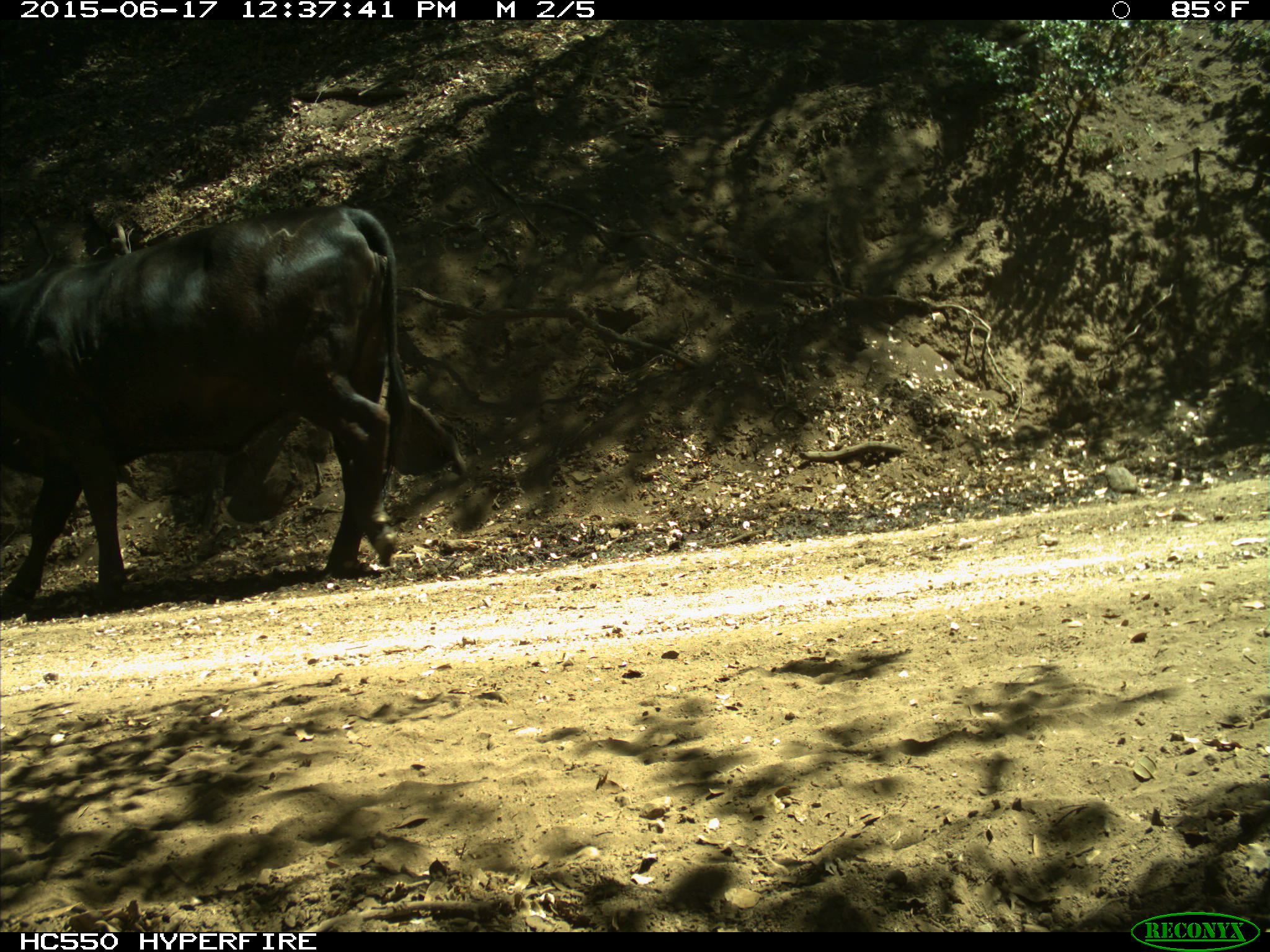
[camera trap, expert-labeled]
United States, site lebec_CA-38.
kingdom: Animalia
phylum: Chordata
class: Mammalia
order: Artiodactyla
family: Bovidae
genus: Bos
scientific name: Bos taurus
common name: domestic cow